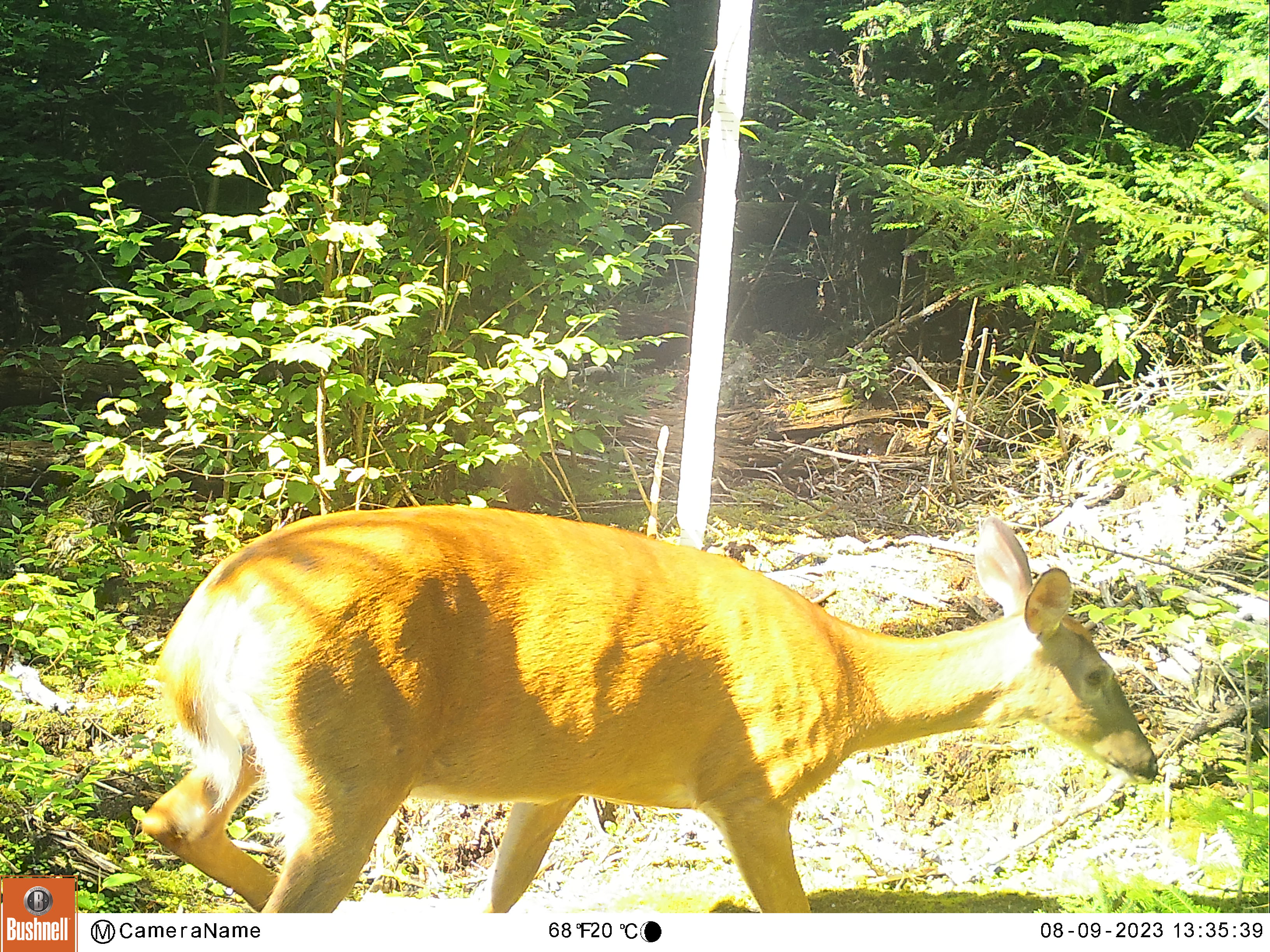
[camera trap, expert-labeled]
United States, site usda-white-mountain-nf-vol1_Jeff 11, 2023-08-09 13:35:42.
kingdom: Animalia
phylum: Chordata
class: Mammalia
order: Artiodactyla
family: Cervidae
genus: Odocoileus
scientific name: Odocoileus virginianus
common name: white-tailed deer